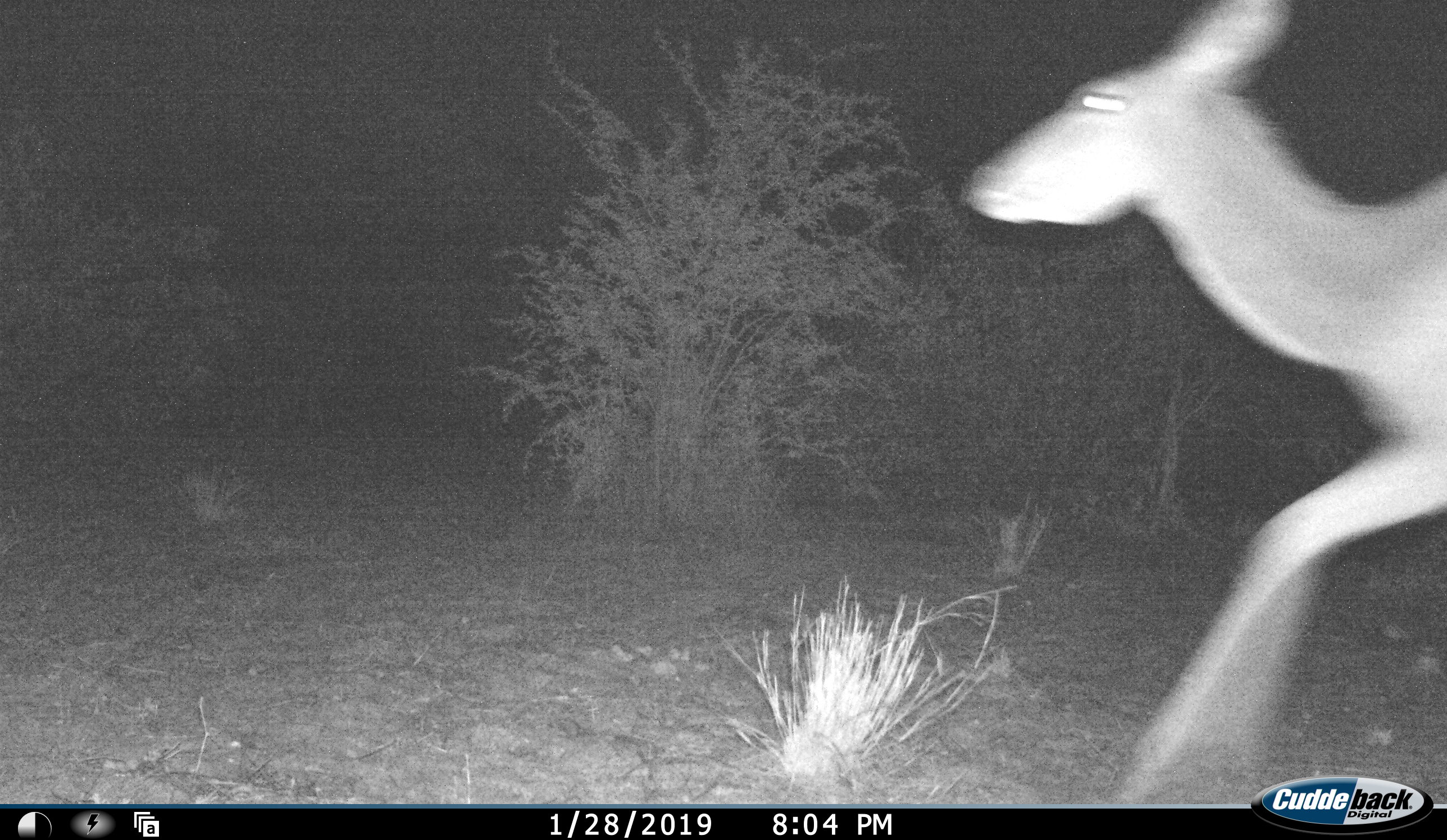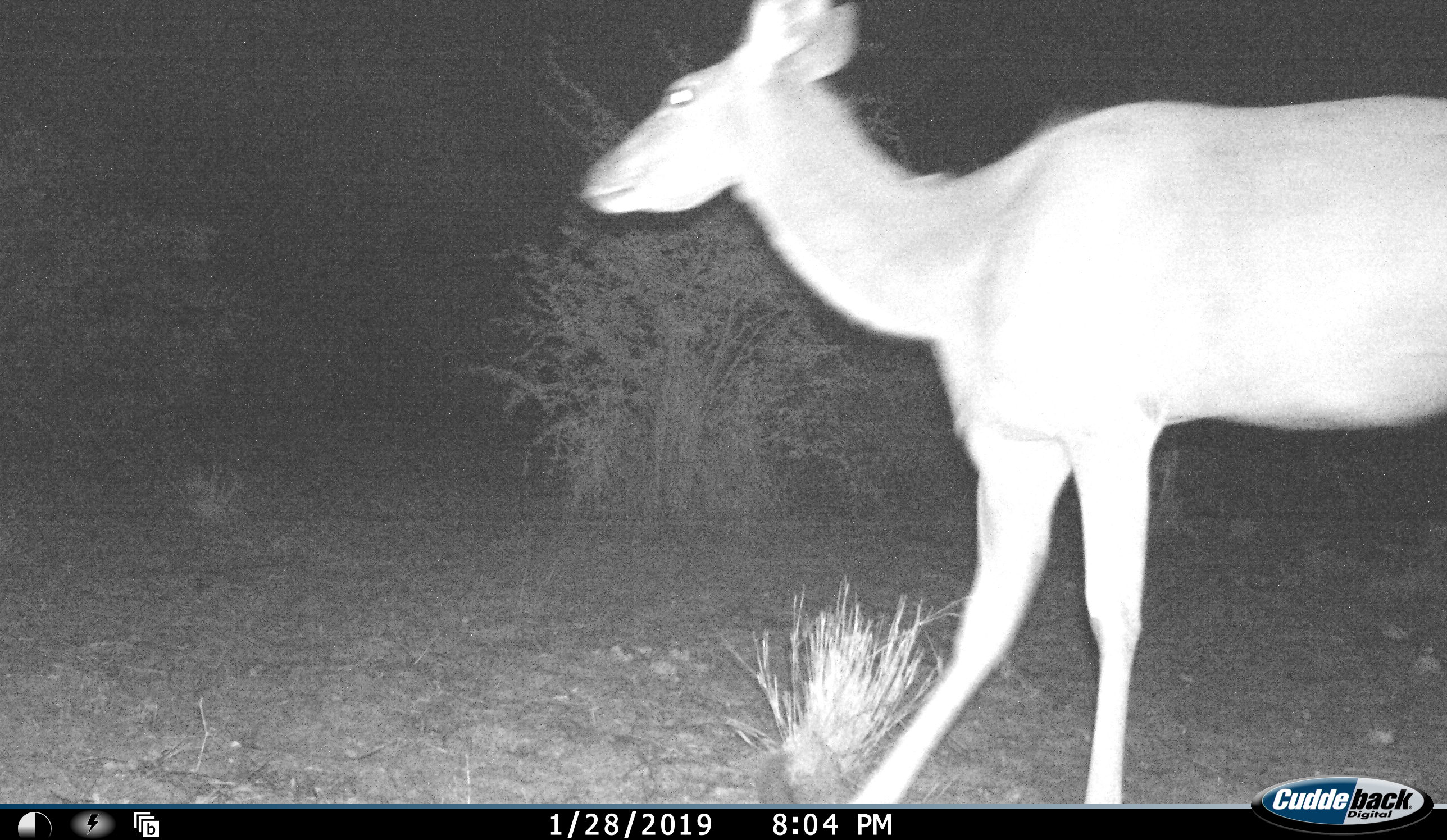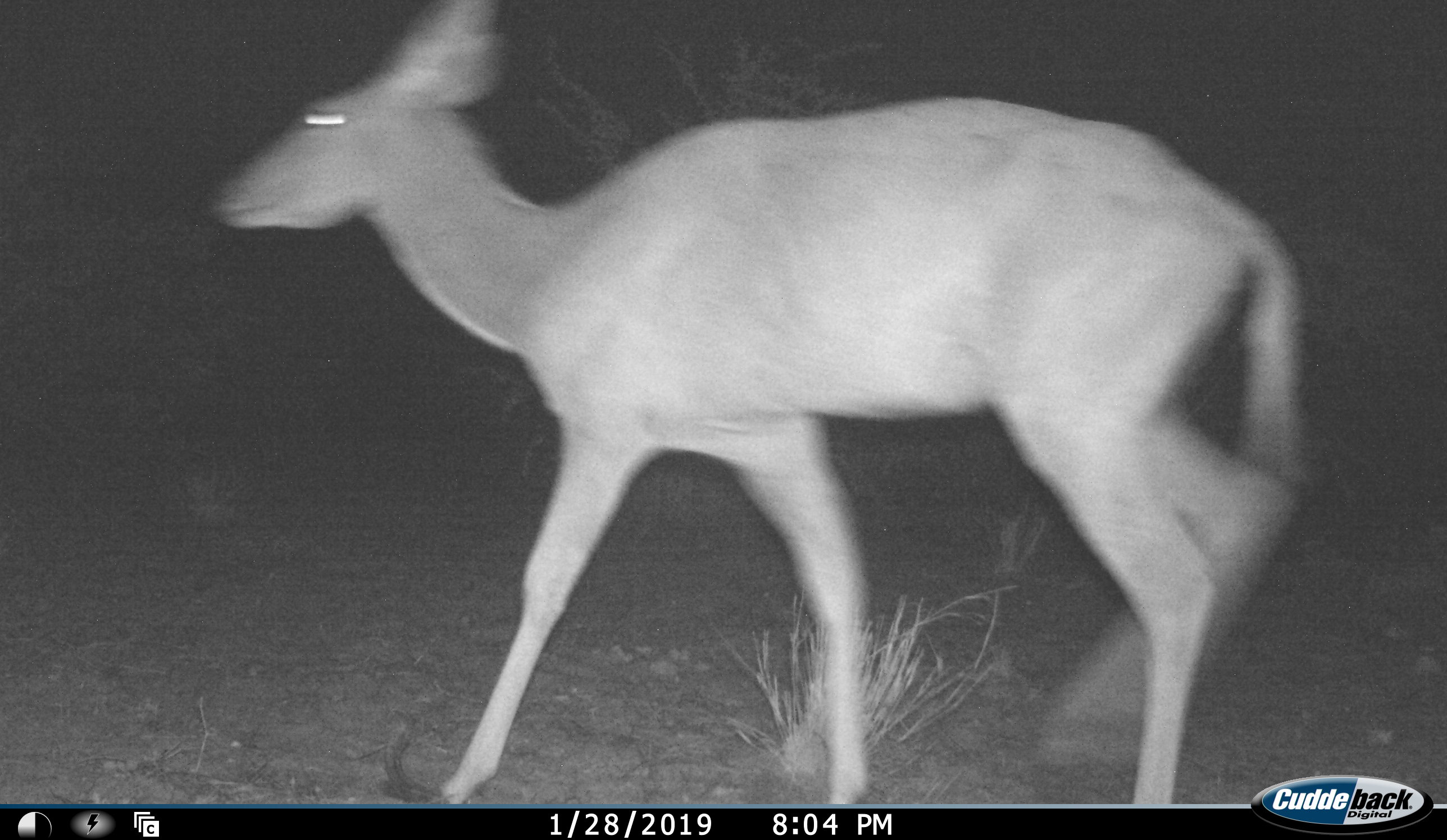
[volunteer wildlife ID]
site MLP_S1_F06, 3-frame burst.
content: unidentified animal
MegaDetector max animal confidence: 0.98